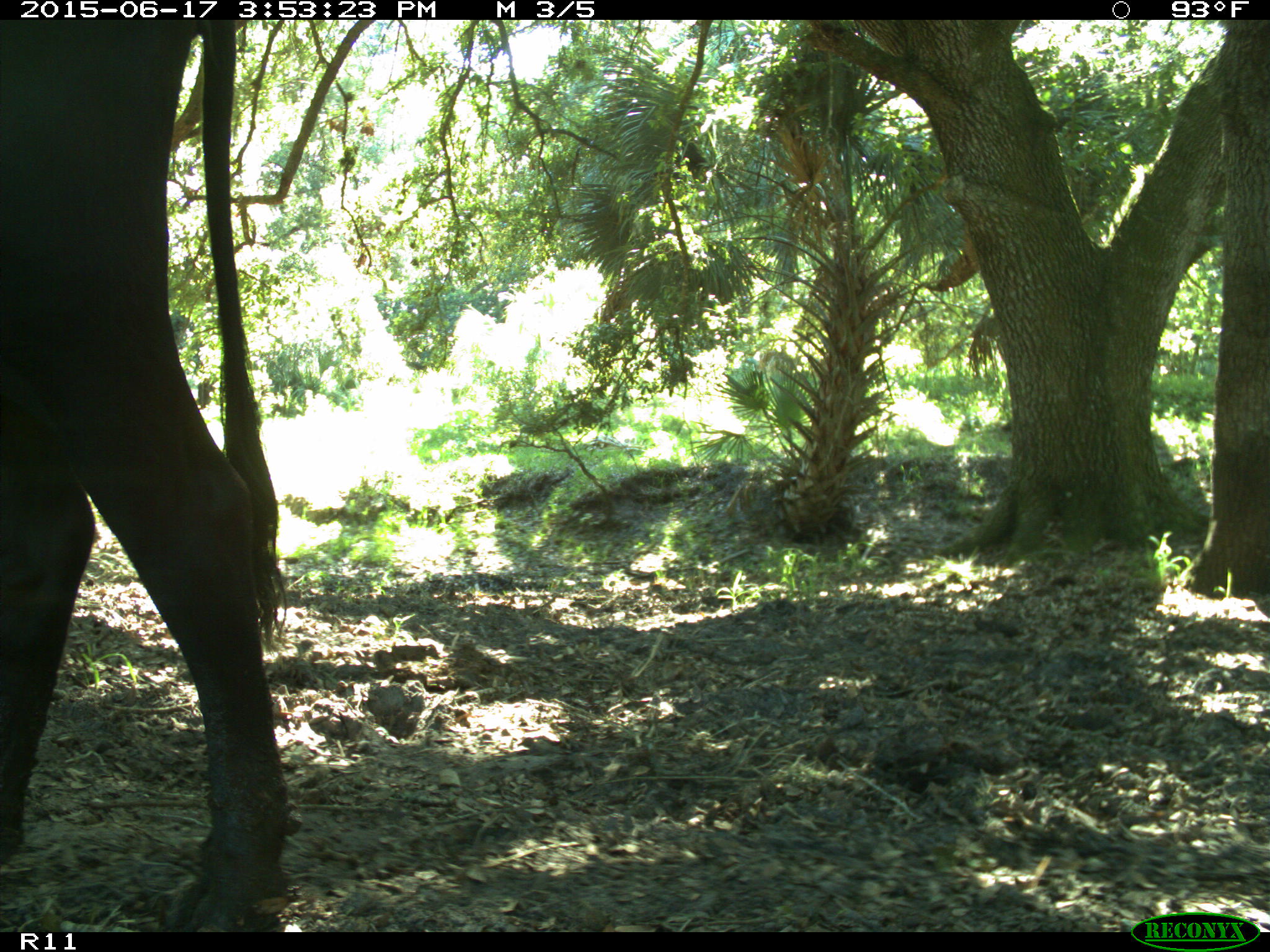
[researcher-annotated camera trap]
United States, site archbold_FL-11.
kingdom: Animalia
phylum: Chordata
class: Mammalia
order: Artiodactyla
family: Bovidae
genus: Bos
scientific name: Bos taurus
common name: domestic cow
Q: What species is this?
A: Bos taurus (domestic cow).